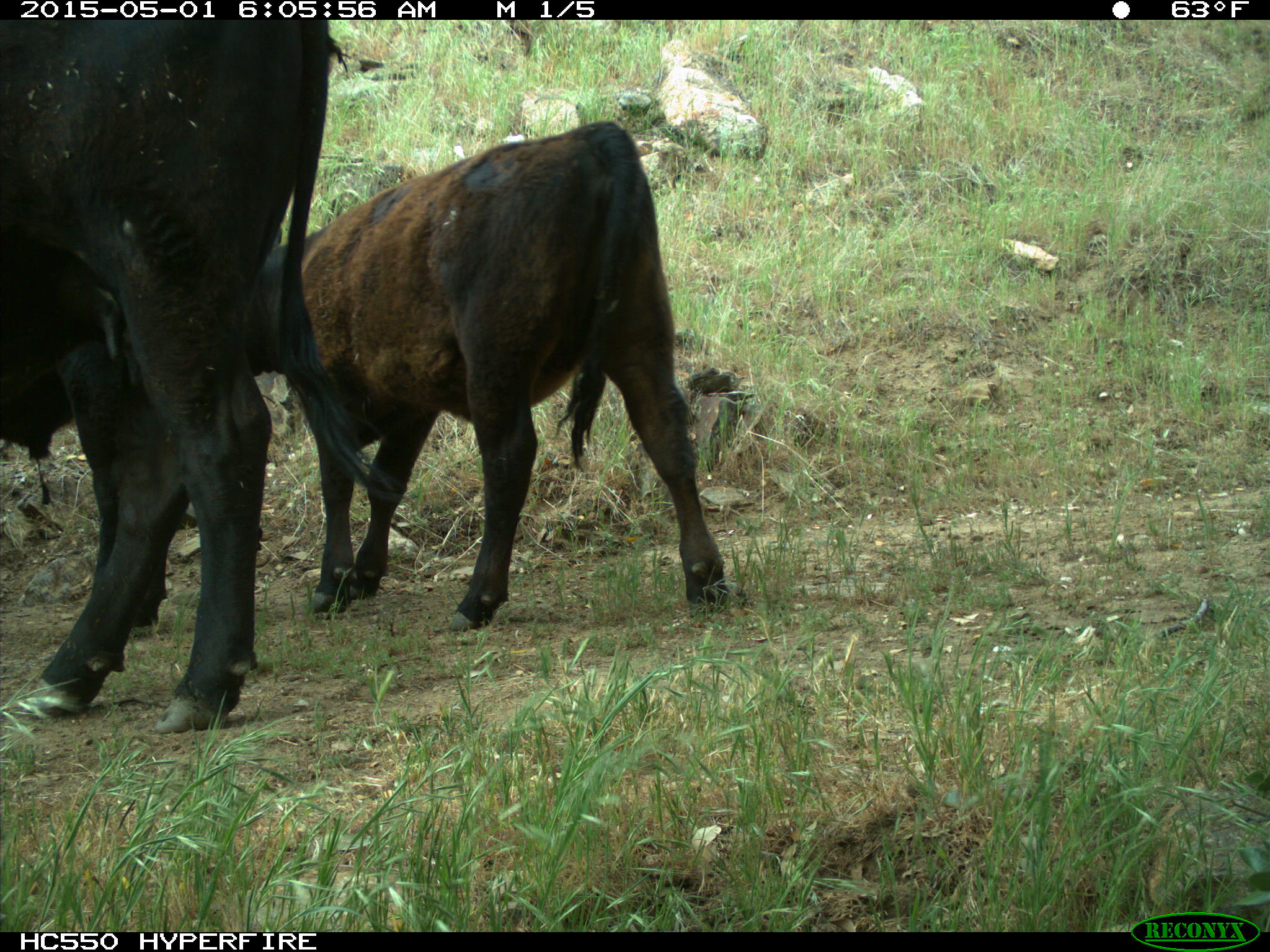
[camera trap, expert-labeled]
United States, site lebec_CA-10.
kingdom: Animalia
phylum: Chordata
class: Mammalia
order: Artiodactyla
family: Bovidae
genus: Bos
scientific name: Bos taurus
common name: domestic cow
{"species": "Bos taurus (domestic cow)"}